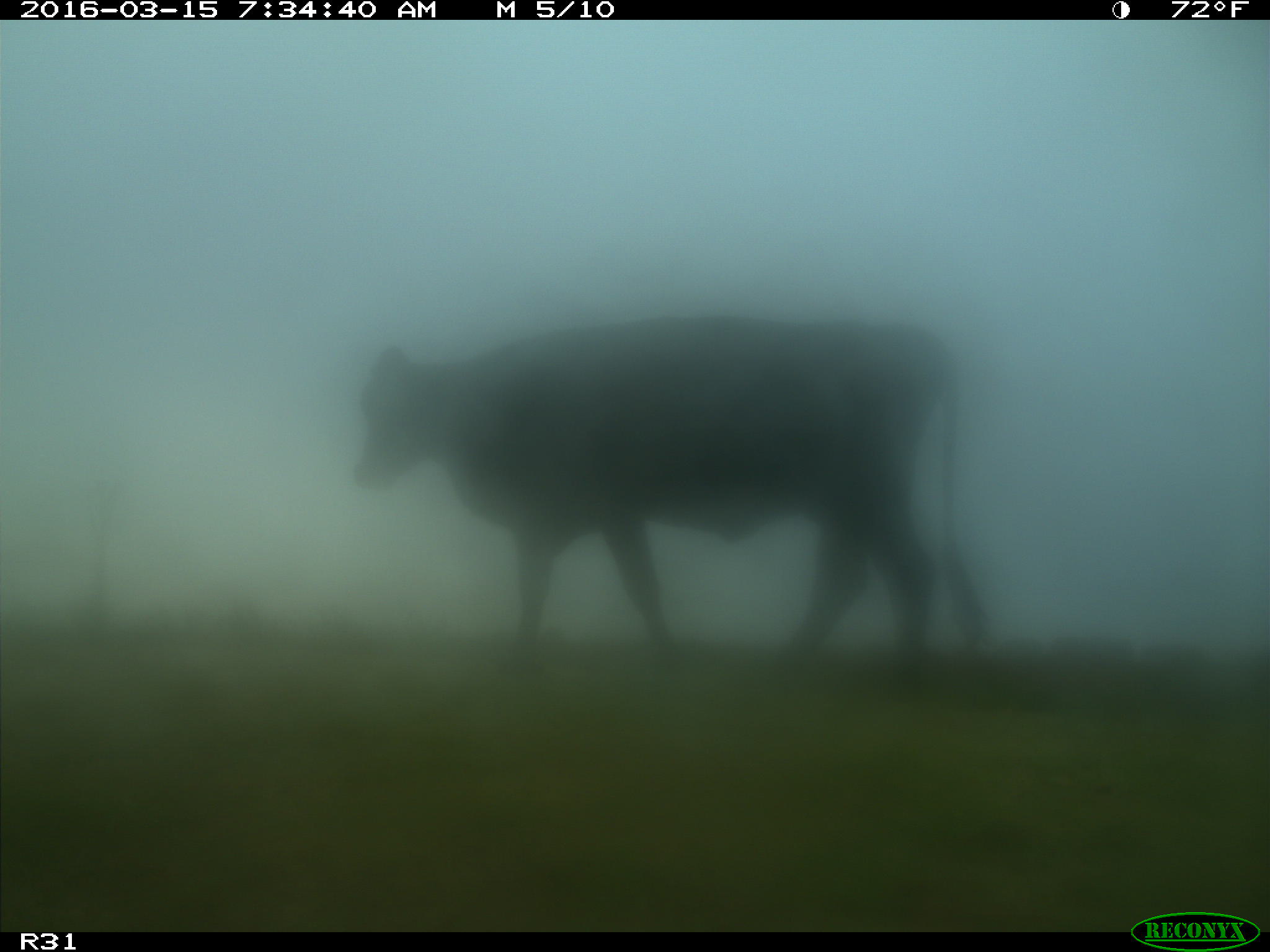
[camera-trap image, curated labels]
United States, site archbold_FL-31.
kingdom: Animalia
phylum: Chordata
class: Mammalia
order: Artiodactyla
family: Bovidae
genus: Bos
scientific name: Bos taurus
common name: domestic cow